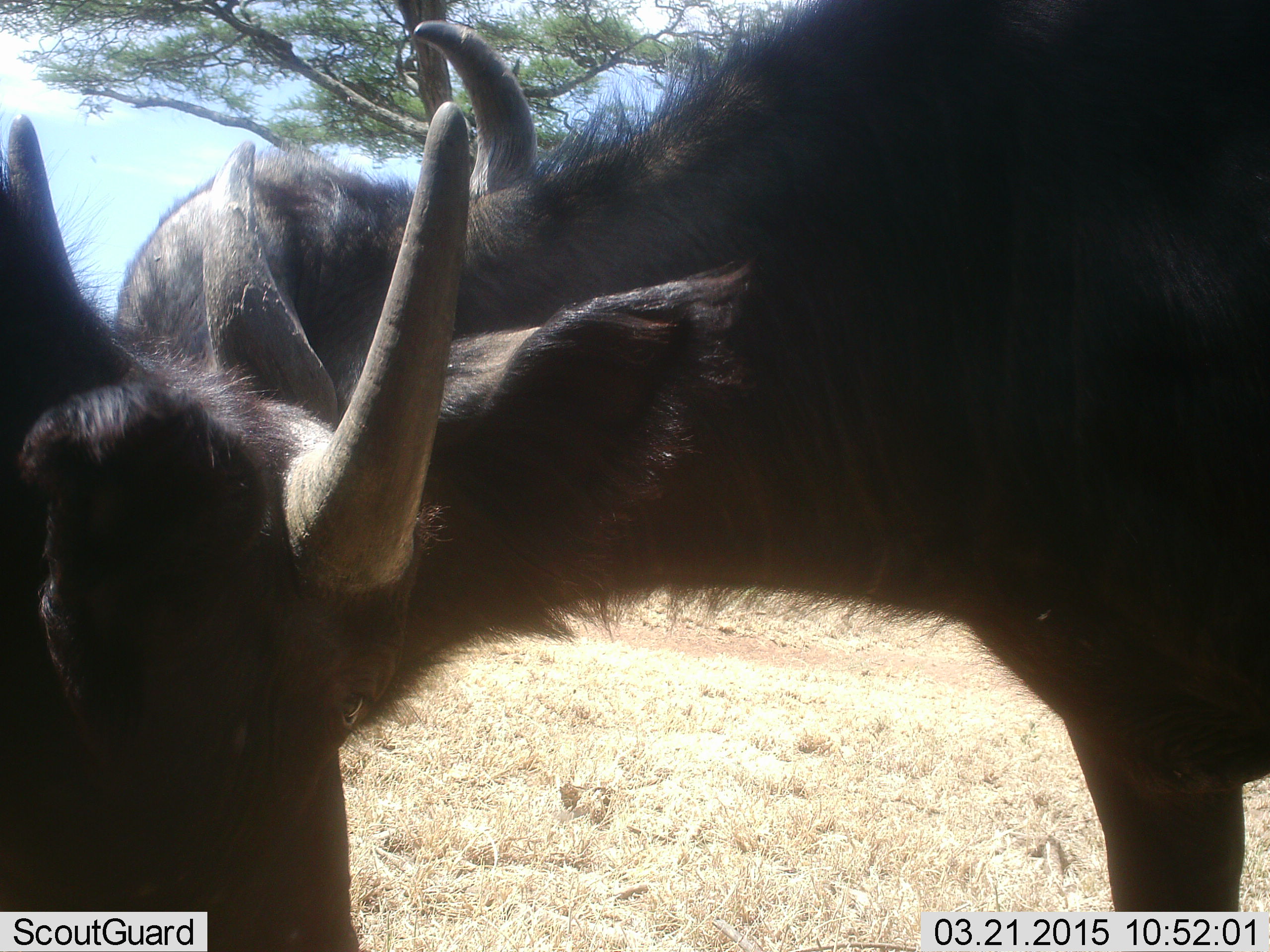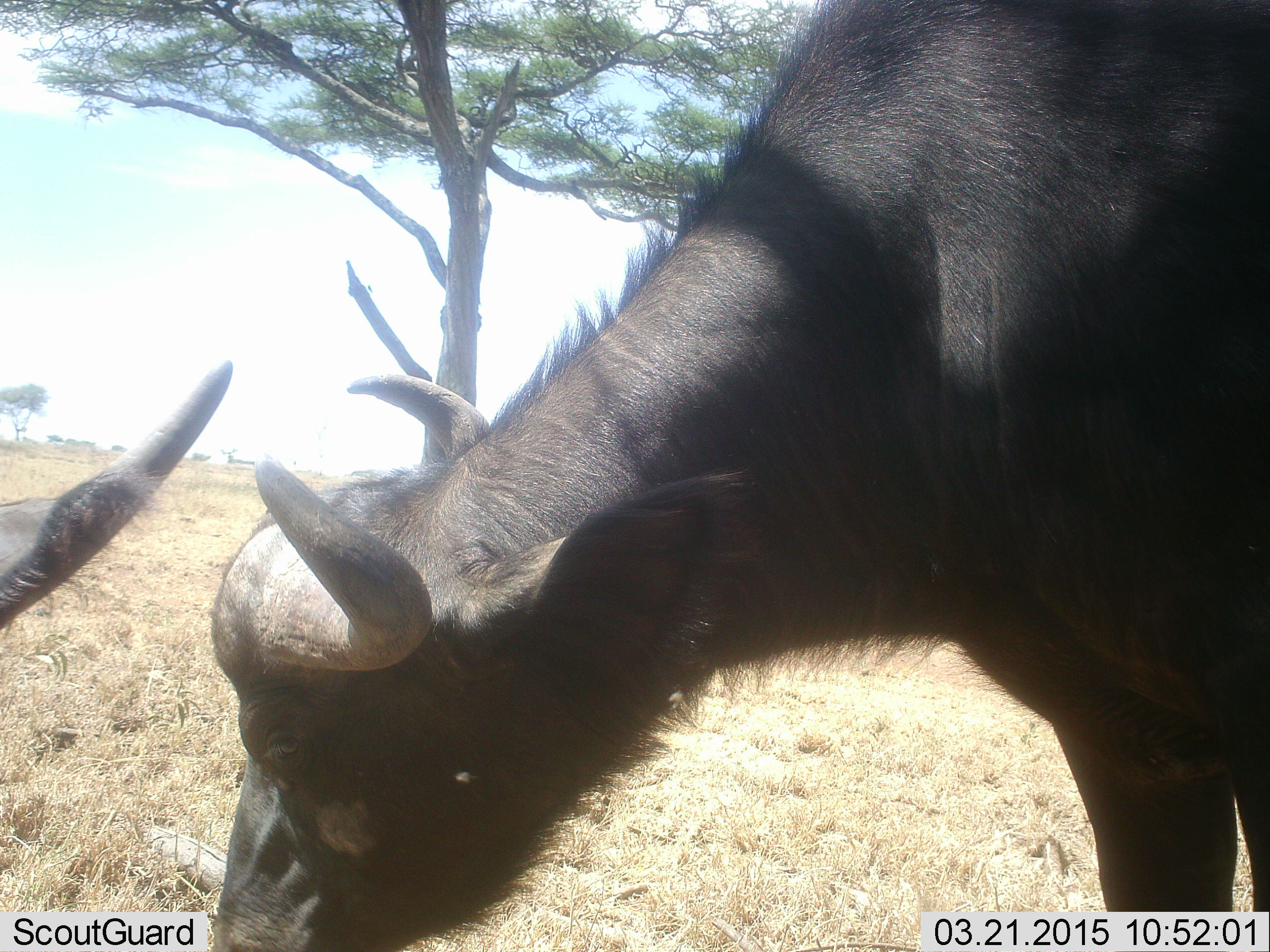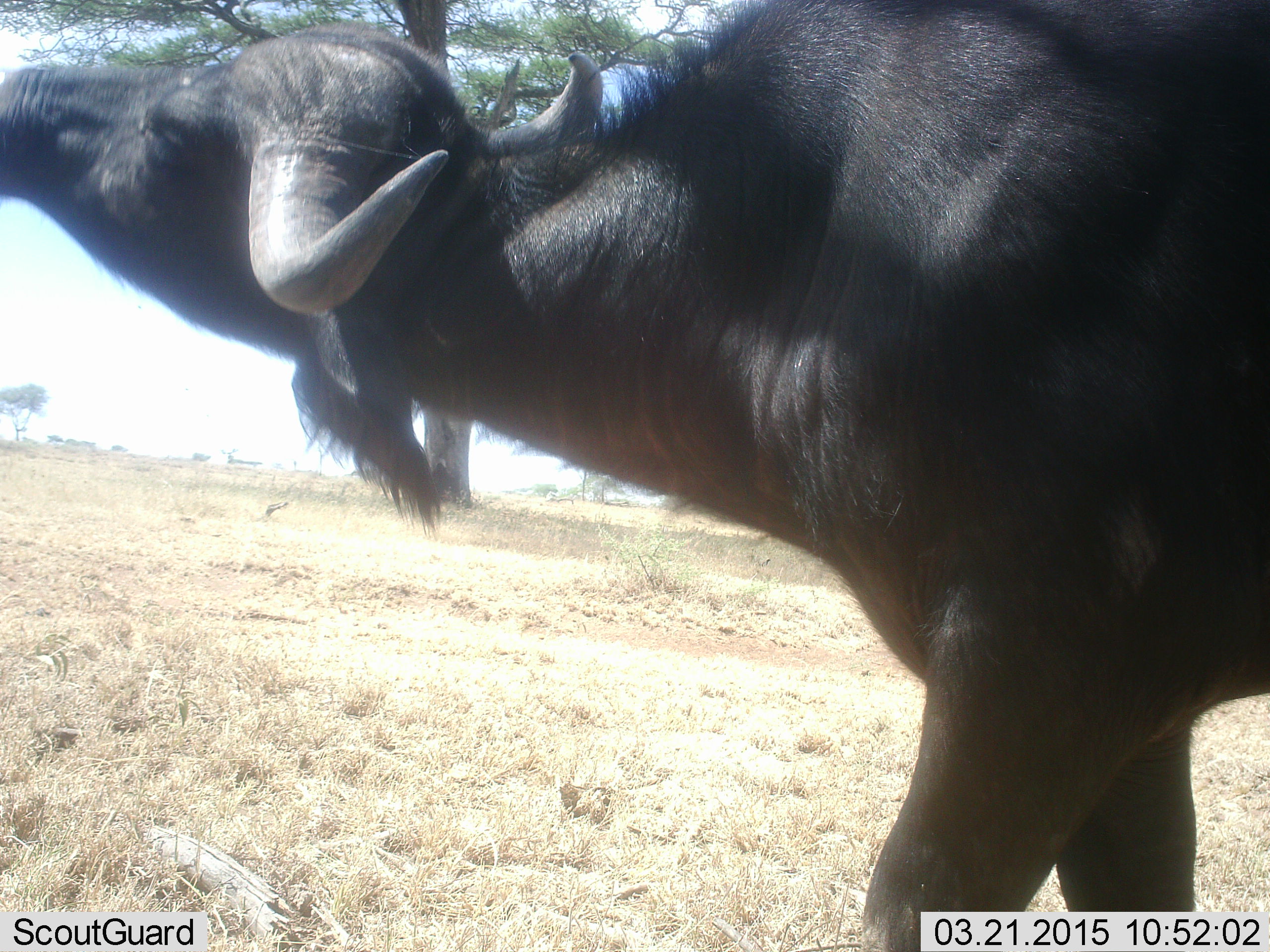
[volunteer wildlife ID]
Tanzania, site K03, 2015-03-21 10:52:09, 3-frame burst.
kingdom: Animalia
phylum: Chordata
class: Mammalia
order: Artiodactyla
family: Bovidae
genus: Syncerus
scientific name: Syncerus caffer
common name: cape buffalo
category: buffalo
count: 2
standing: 40%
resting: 0%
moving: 40%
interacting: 10%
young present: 0%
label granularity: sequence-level